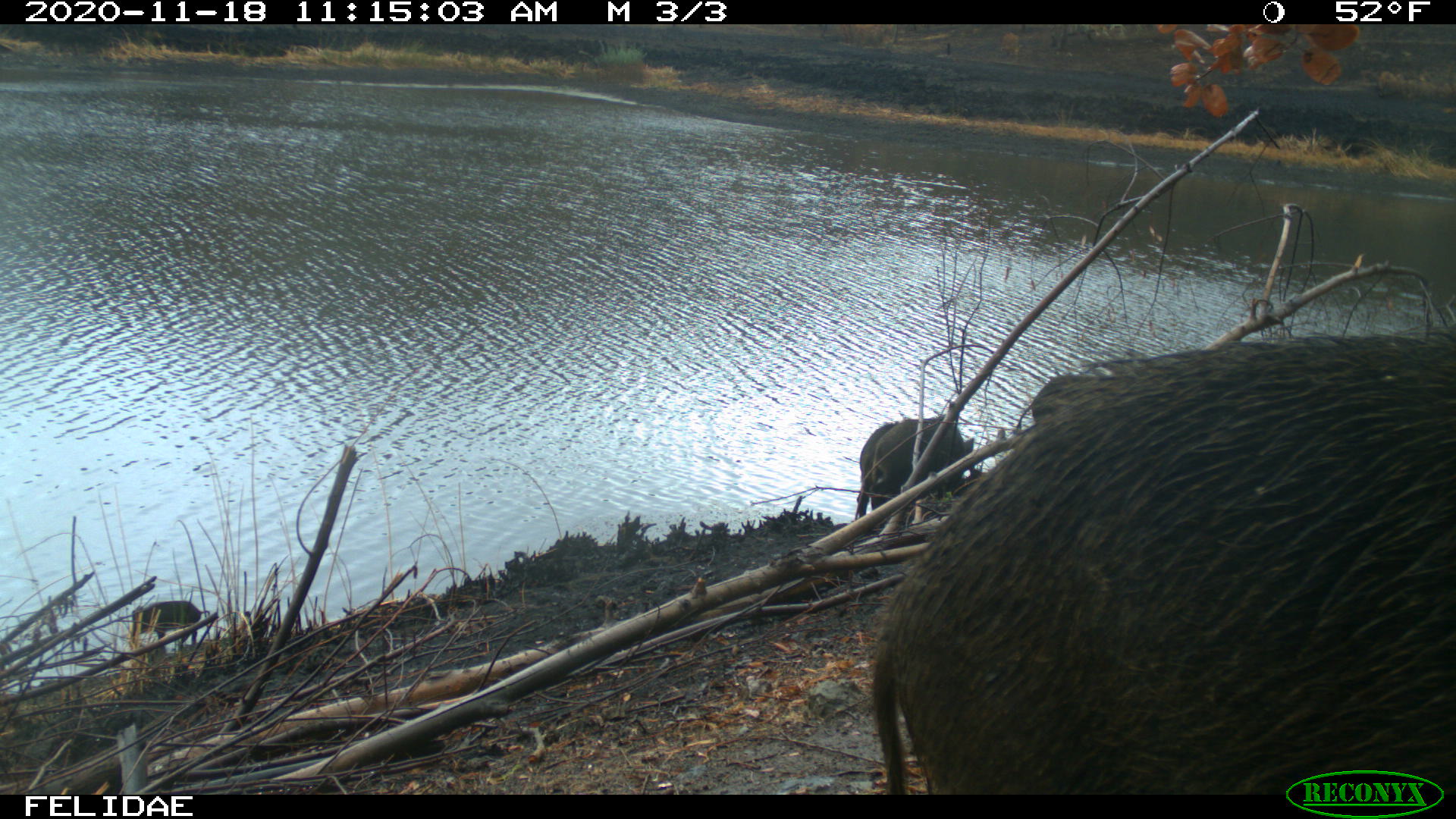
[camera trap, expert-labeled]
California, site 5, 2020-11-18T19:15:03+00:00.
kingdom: Animalia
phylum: Chordata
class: Mammalia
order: Artiodactyla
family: Suidae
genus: Sus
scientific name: Sus scrofa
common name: wild boar